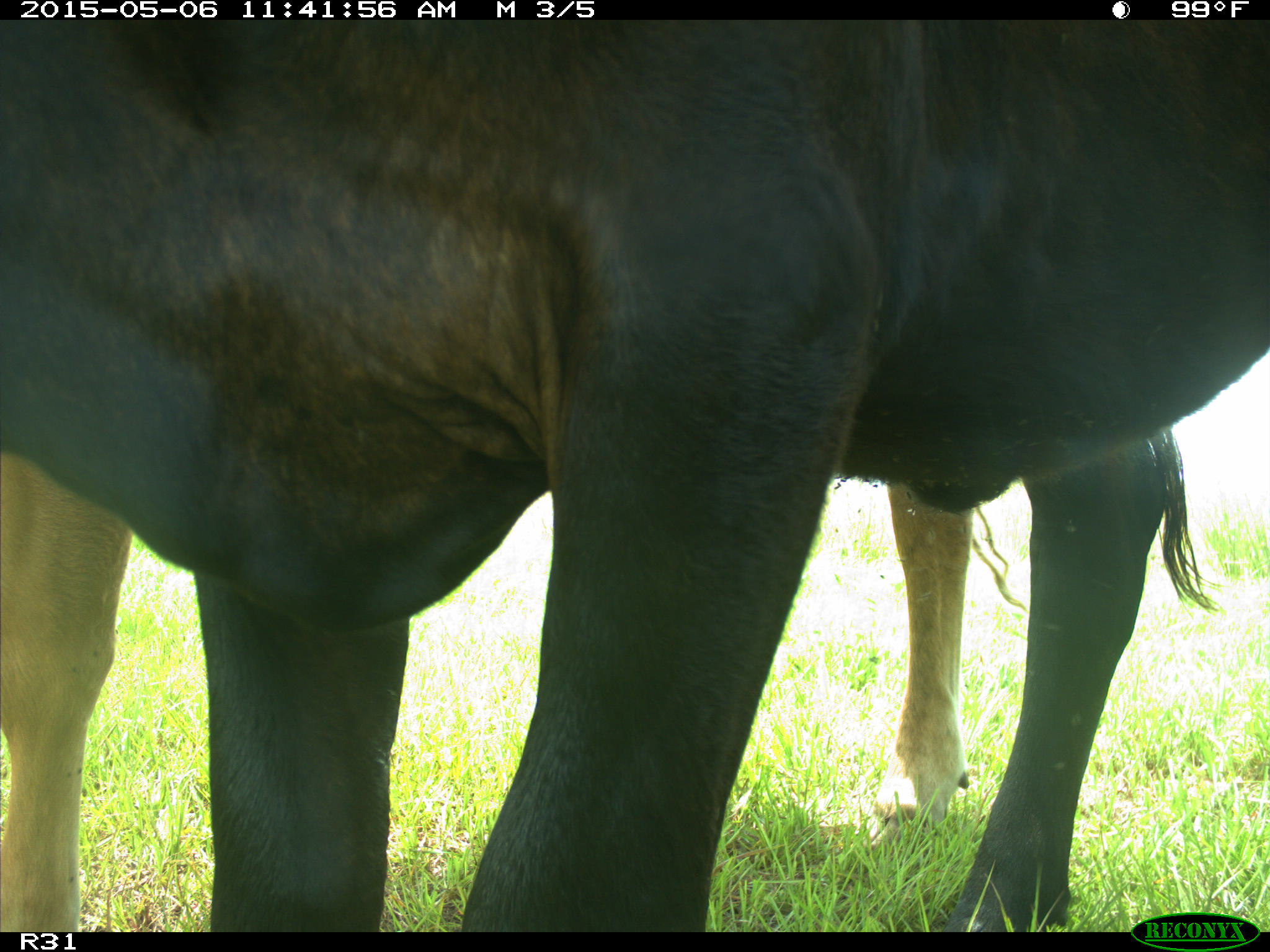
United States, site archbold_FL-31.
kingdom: Animalia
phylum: Chordata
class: Mammalia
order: Artiodactyla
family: Bovidae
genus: Bos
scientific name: Bos taurus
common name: domestic cow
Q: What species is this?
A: Bos taurus (domestic cow).